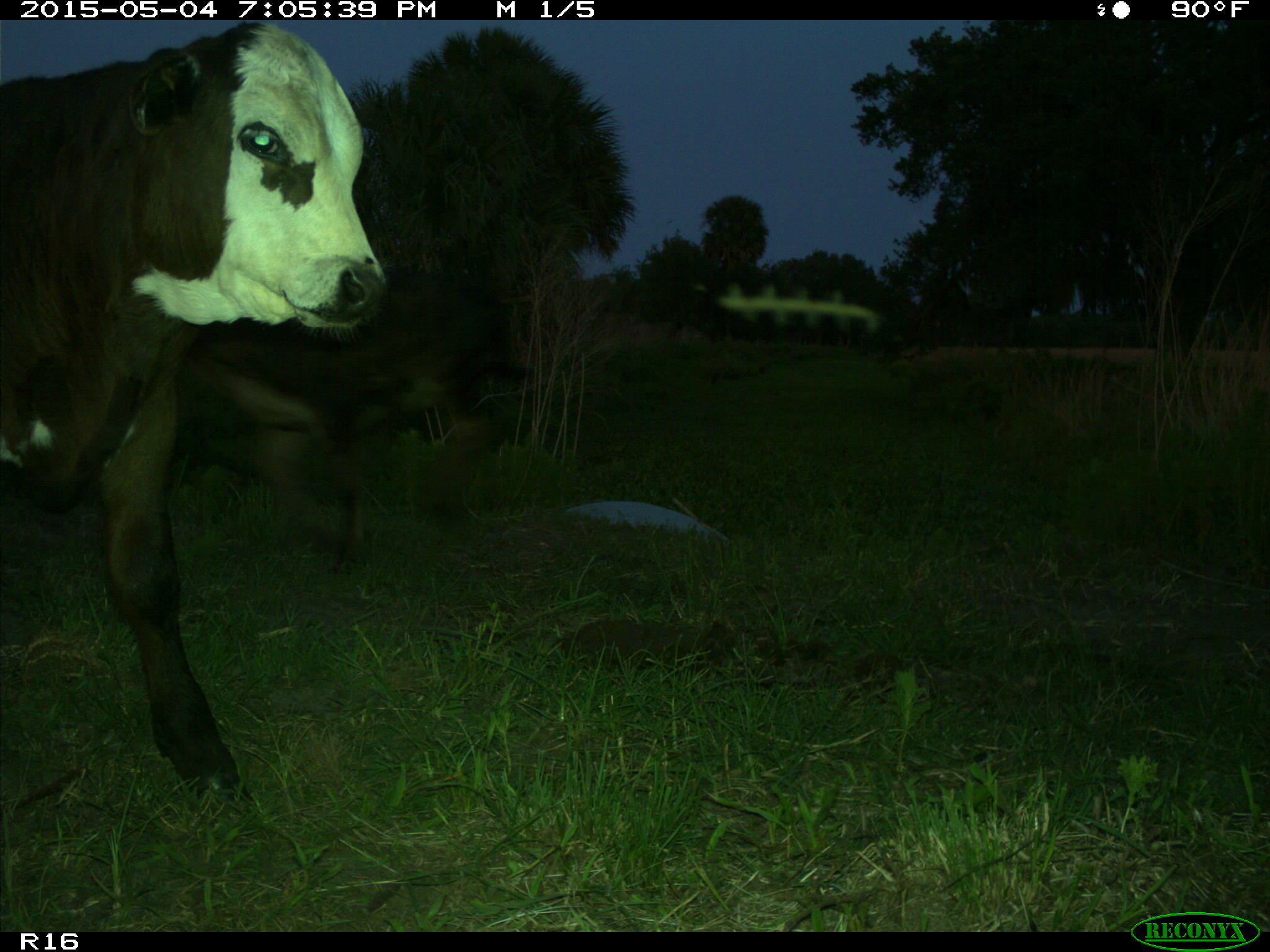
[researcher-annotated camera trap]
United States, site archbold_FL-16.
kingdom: Animalia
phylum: Chordata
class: Mammalia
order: Artiodactyla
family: Bovidae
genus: Bos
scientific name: Bos taurus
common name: domestic cow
Bos taurus (domestic cow).